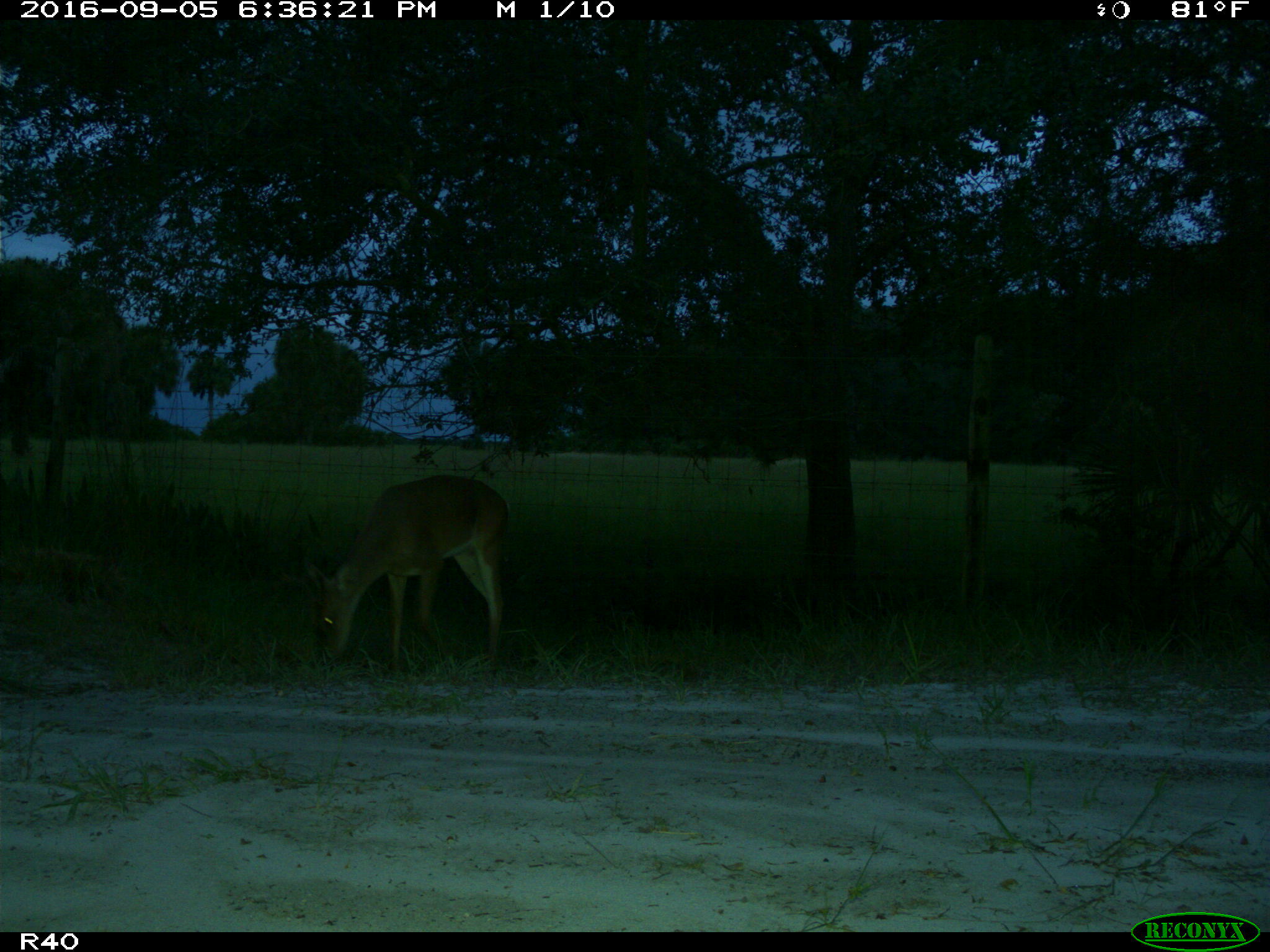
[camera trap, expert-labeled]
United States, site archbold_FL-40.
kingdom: Animalia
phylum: Chordata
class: Mammalia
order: Artiodactyla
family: Cervidae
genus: Odocoileus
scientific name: Odocoileus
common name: deer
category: unidentified deer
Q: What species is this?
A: Unidentified deer (deer) (Odocoileus).